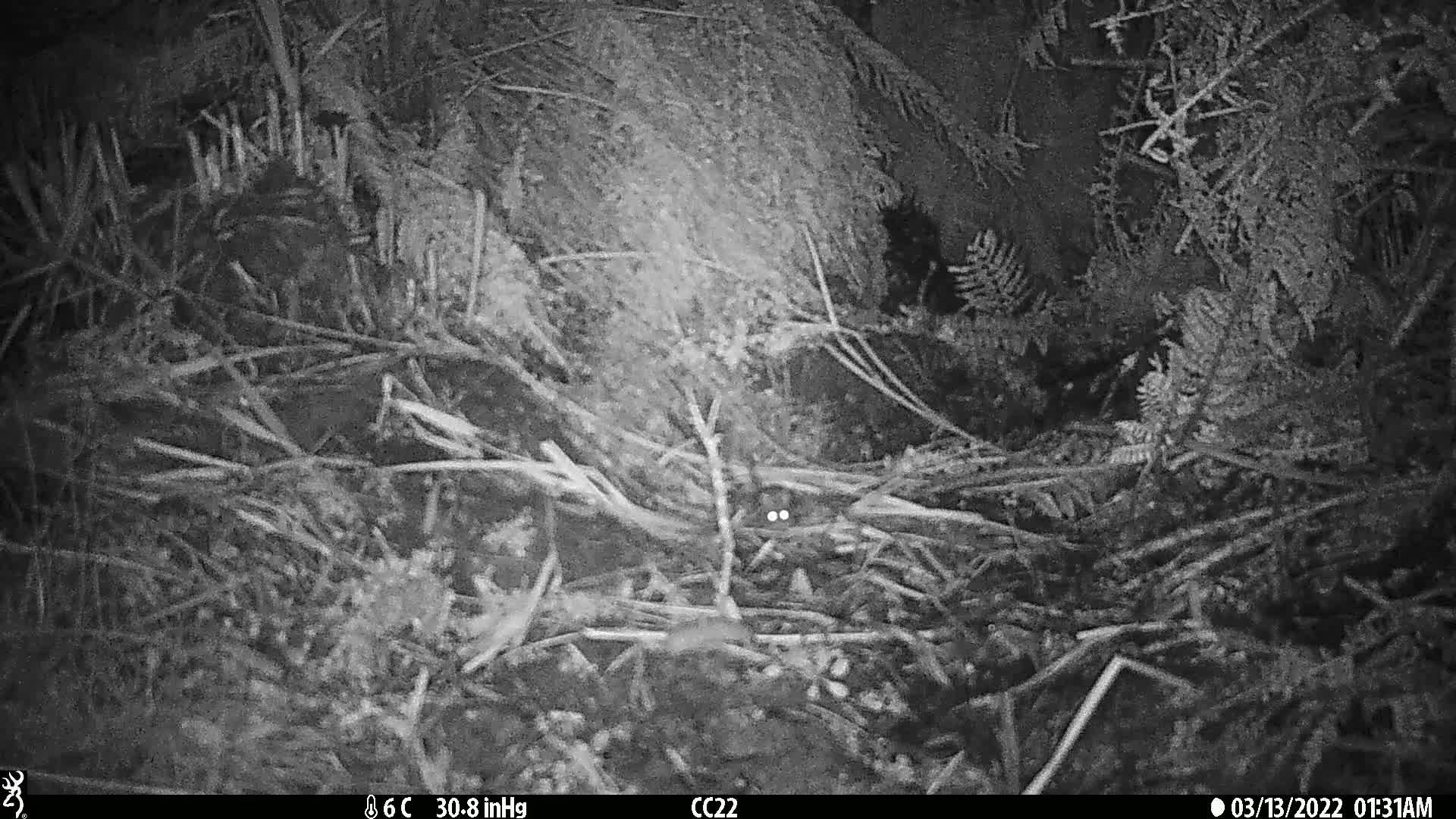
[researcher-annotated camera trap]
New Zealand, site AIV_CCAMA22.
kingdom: Animalia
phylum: Chordata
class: Mammalia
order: Rodentia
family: Muridae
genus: Mus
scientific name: Mus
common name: mouse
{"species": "mouse (Mus)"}